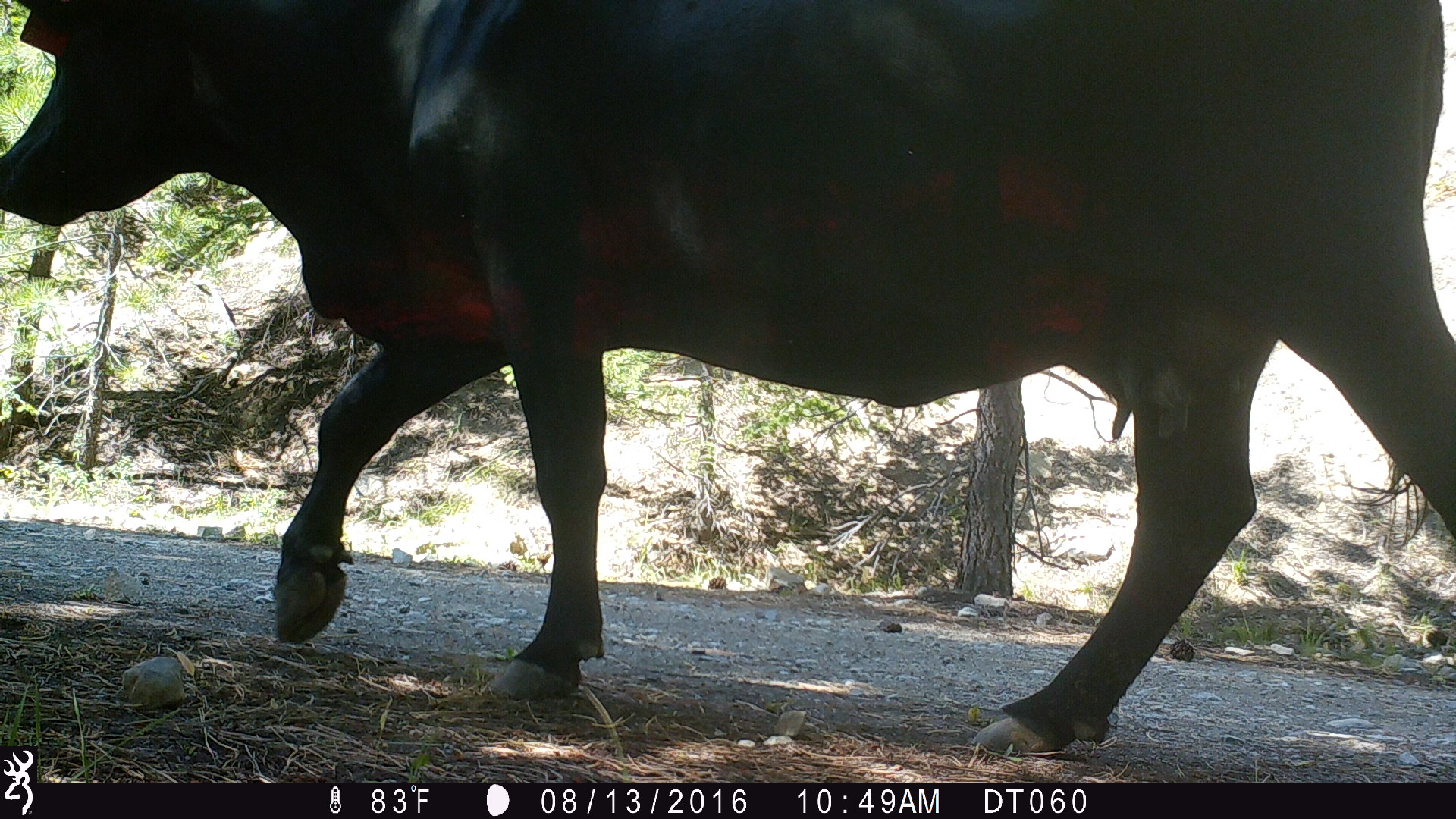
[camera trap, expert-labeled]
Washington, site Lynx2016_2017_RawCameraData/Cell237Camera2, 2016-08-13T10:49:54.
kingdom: Animalia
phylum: Chordata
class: Mammalia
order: Artiodactyla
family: Bovidae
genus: Bos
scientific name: Bos taurus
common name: domestic cattle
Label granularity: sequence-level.